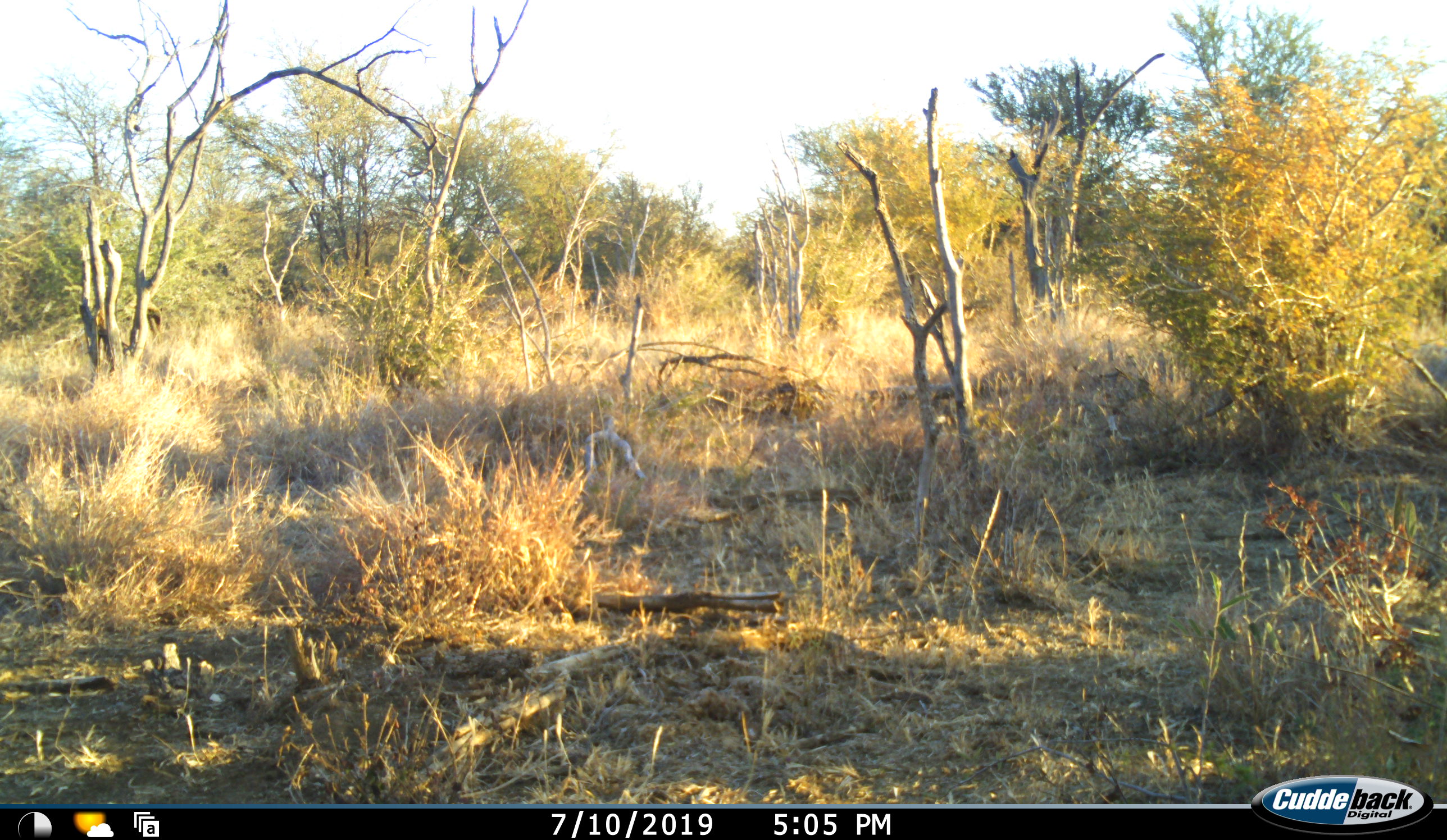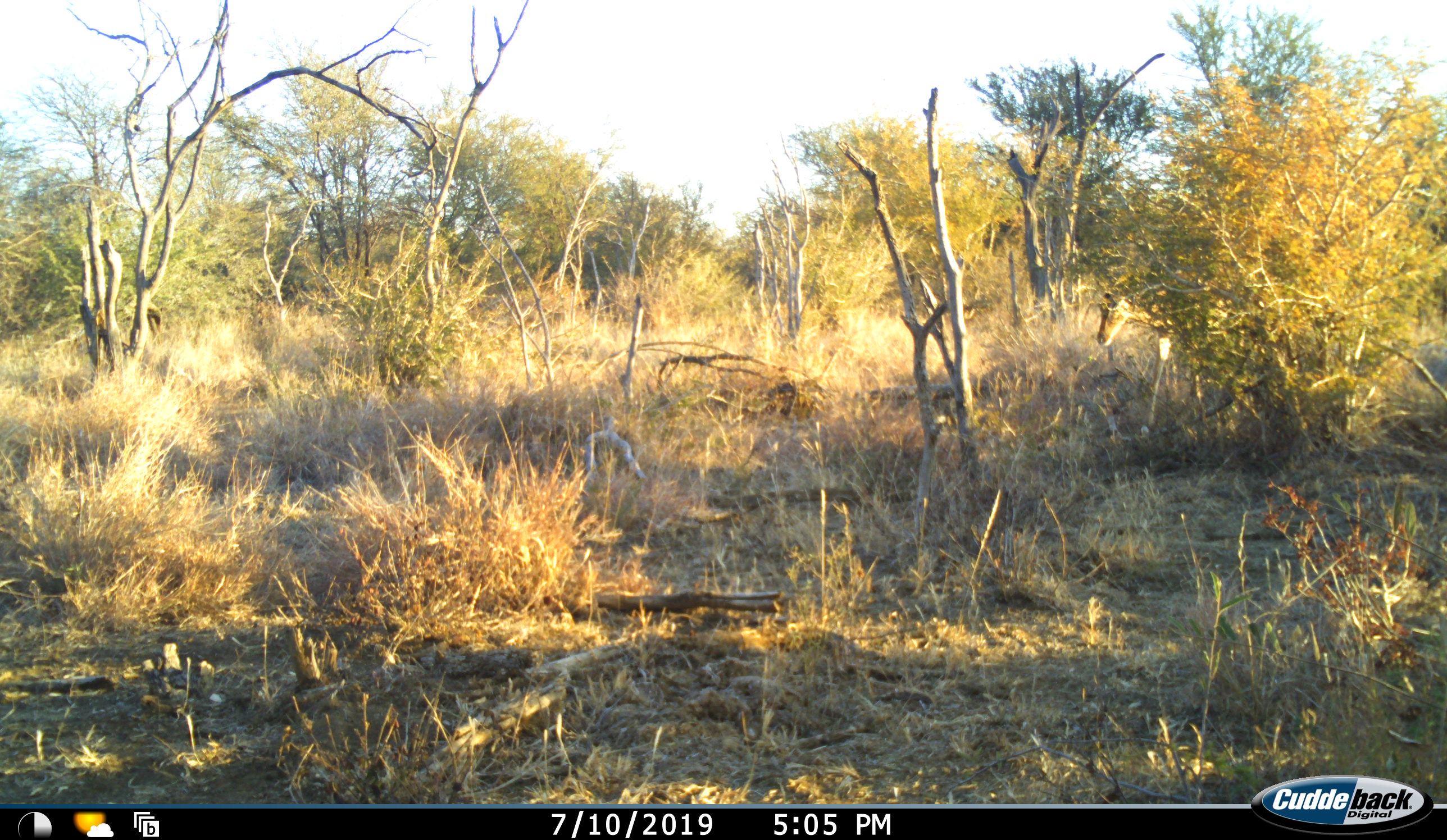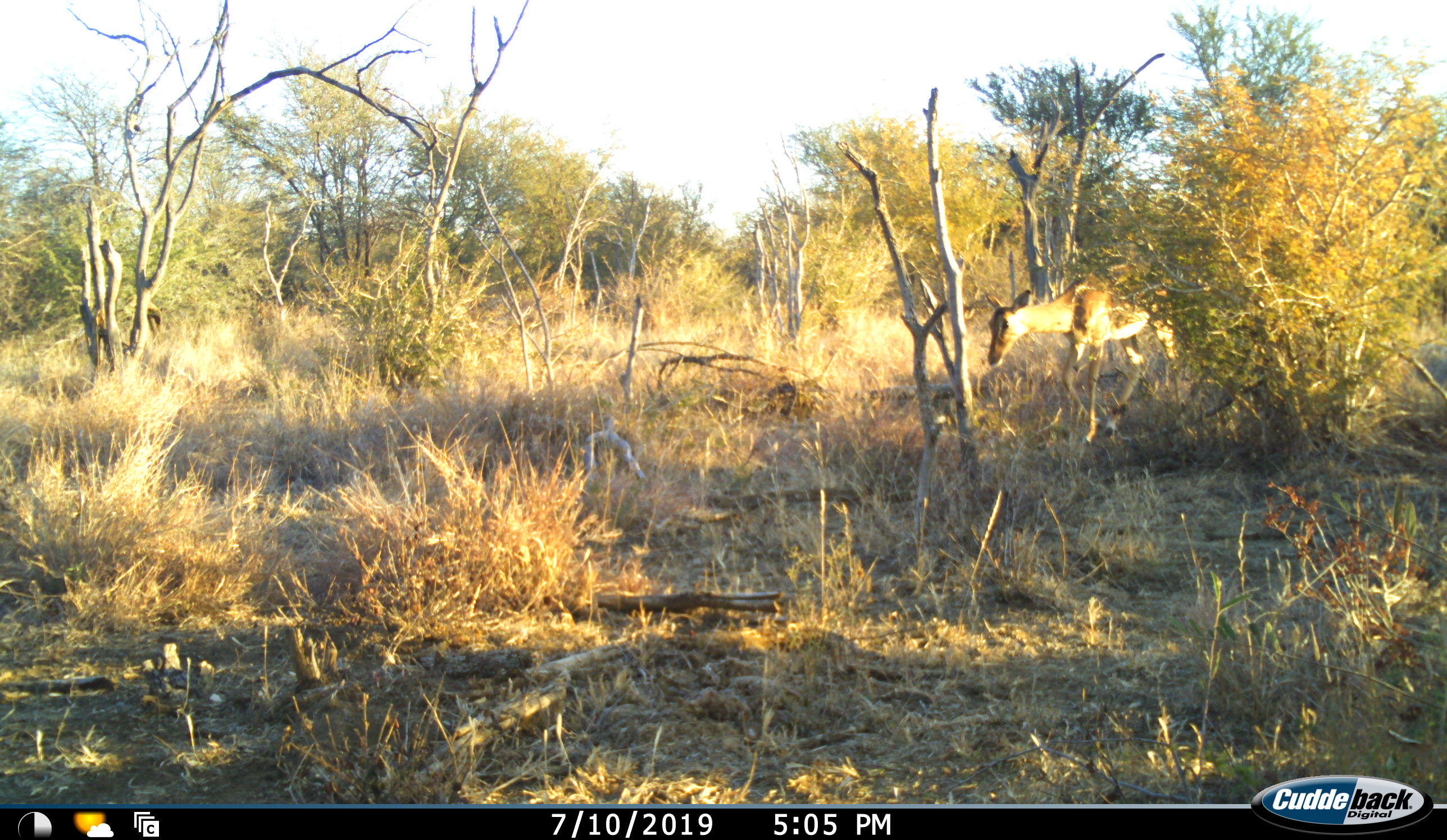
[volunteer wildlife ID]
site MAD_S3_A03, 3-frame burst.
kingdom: Animalia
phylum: Chordata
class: Mammalia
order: Artiodactyla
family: Bovidae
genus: Aepyceros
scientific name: Aepyceros melampus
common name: impala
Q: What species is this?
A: Impala (Aepyceros melampus).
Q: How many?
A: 1.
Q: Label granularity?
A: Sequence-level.